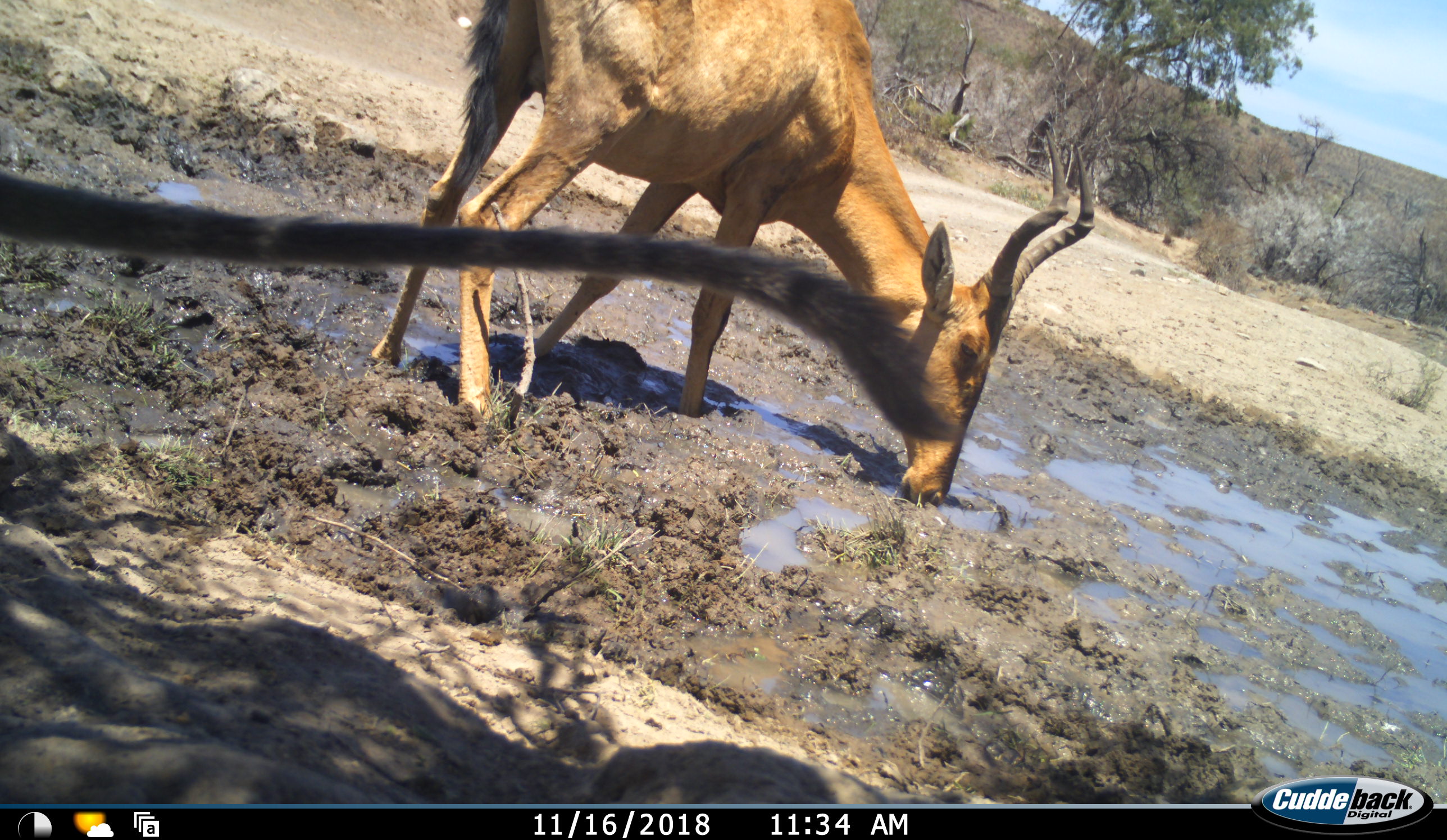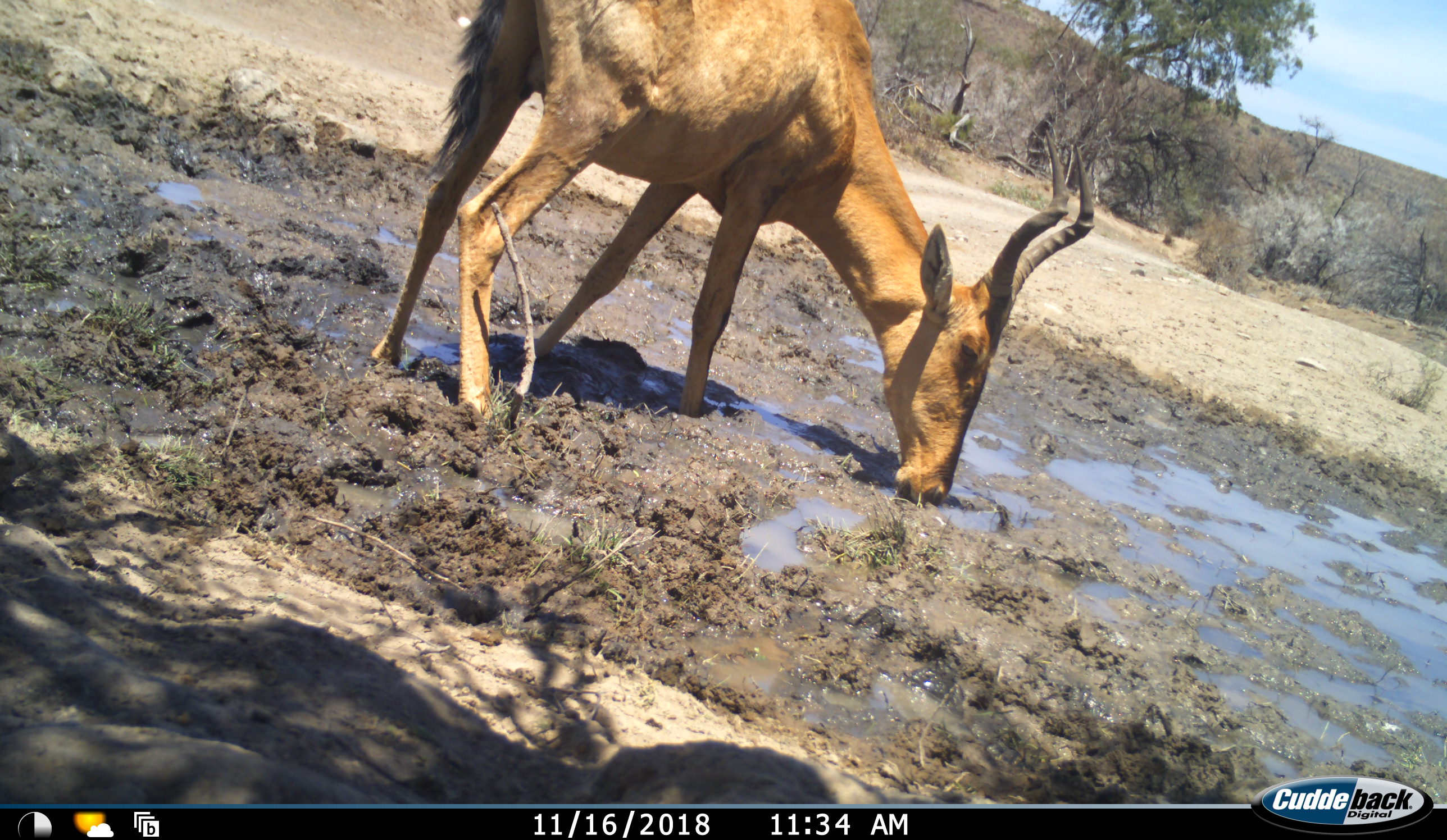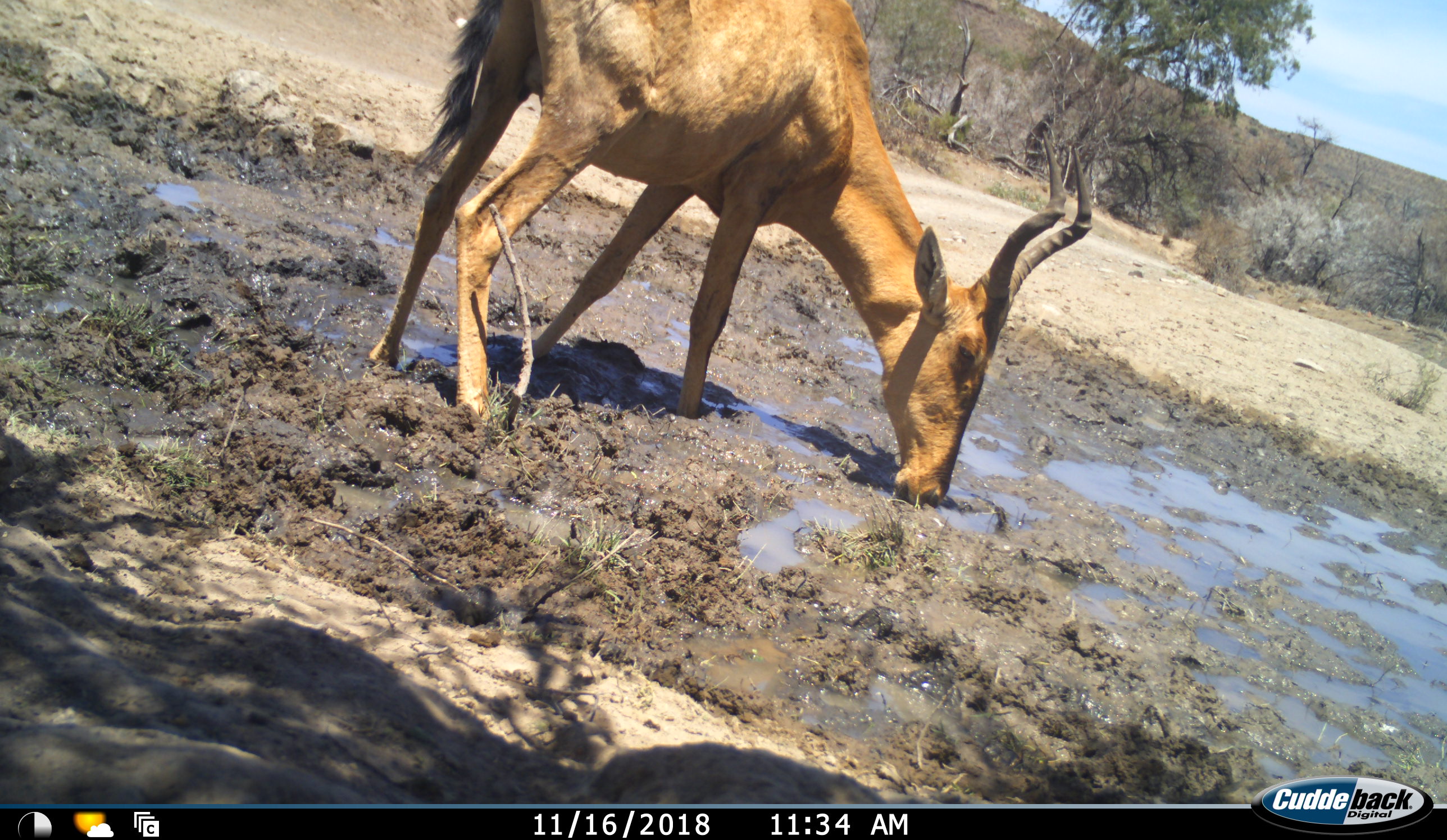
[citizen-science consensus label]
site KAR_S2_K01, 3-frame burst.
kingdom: Animalia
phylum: Chordata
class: Mammalia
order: Artiodactyla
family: Bovidae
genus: Alcelaphus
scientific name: Alcelaphus buselaphus caama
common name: red hartebeest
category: hartebeestred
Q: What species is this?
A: Hartebeestred (red hartebeest) (Alcelaphus buselaphus caama).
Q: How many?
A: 1.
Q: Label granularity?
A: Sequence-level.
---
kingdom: Animalia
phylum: Chordata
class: Mammalia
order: Primates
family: Cercopithecidae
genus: Chlorocebus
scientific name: Chlorocebus pygerythrus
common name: vervet monkey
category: monkeyvervet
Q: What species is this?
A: Monkeyvervet (vervet monkey) (Chlorocebus pygerythrus).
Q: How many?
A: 1.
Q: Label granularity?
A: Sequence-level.